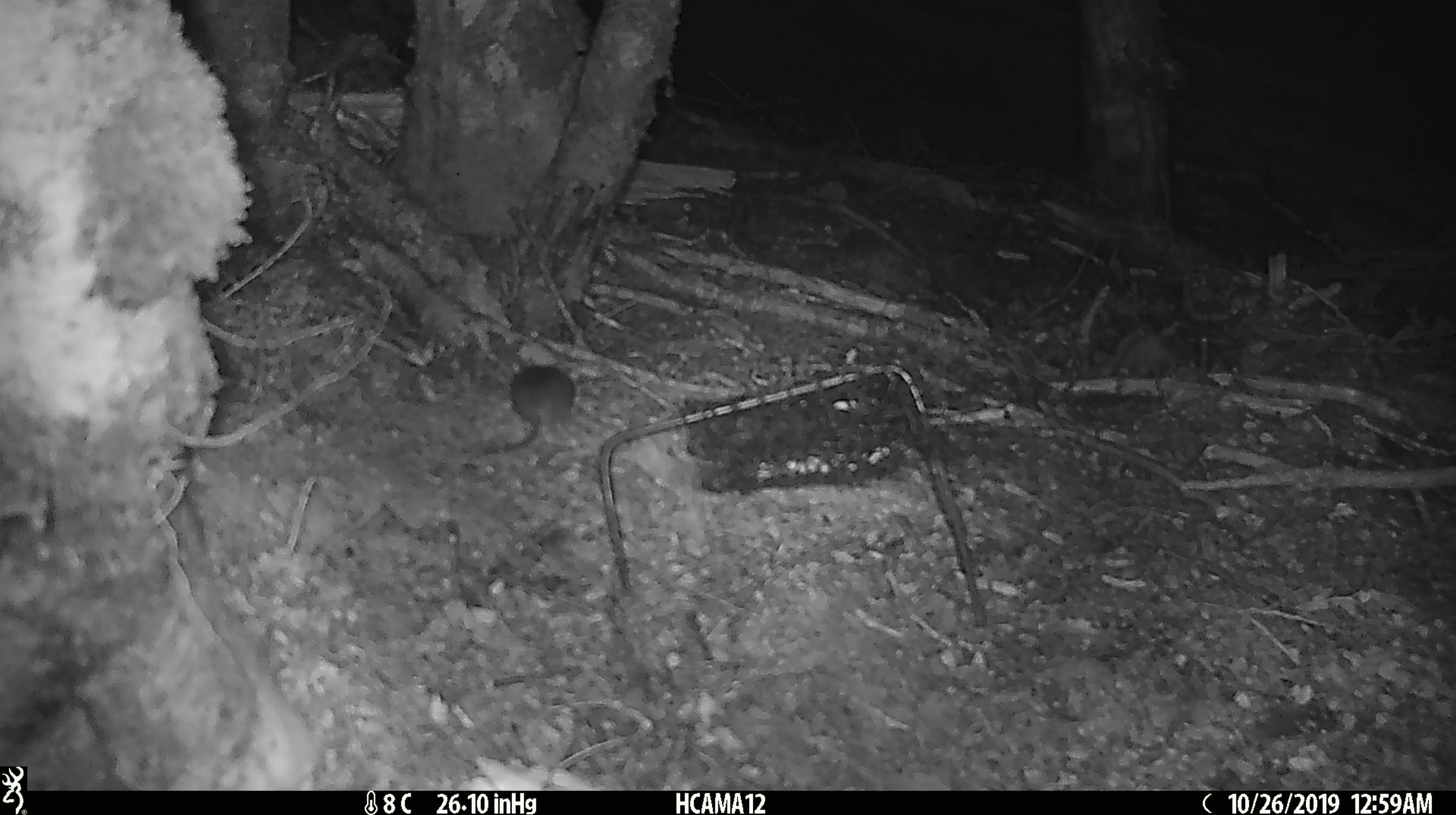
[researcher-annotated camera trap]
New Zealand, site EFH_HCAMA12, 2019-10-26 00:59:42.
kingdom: Animalia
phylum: Chordata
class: Mammalia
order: Rodentia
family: Muridae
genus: Mus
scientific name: Mus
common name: mouse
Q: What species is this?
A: Mouse (Mus).